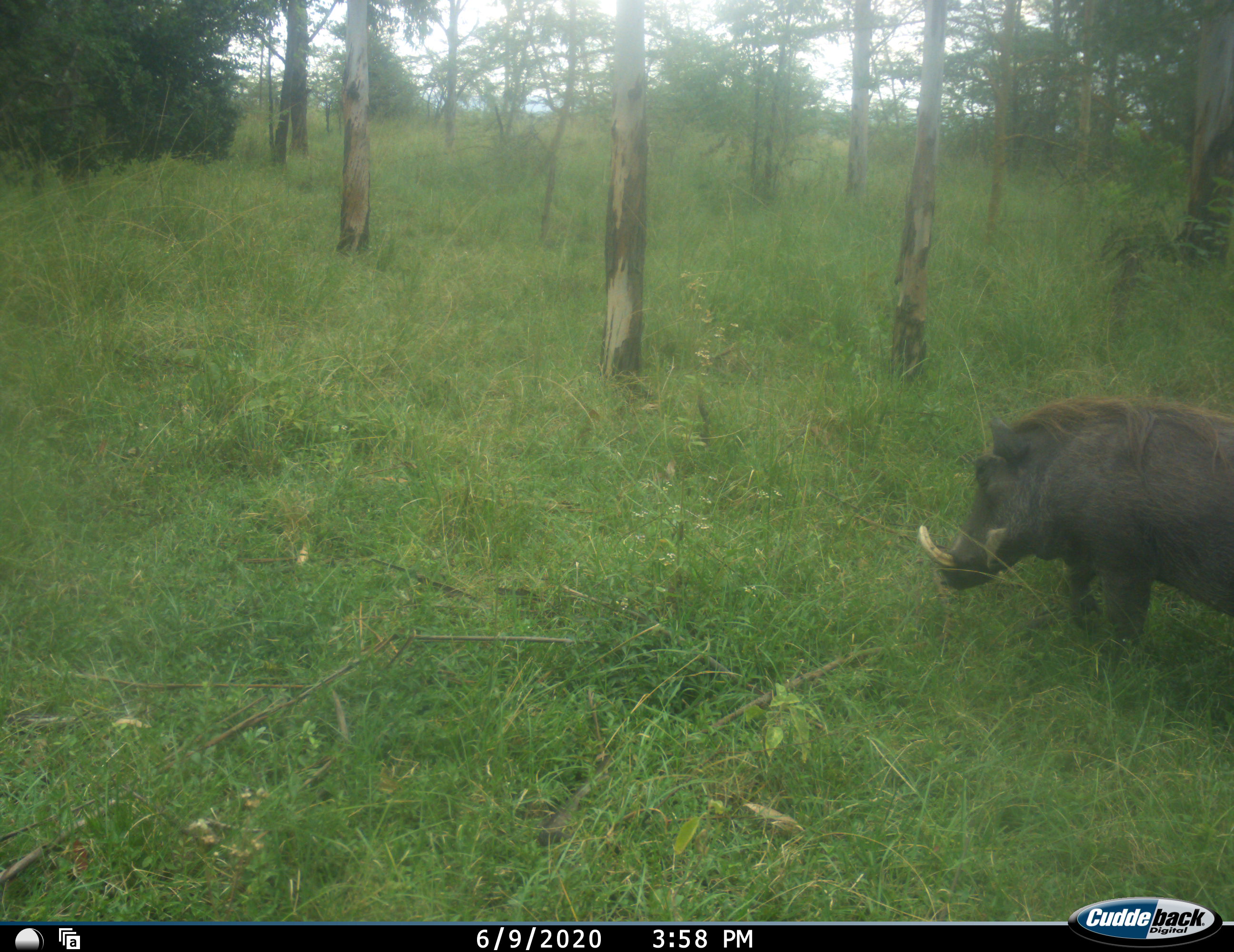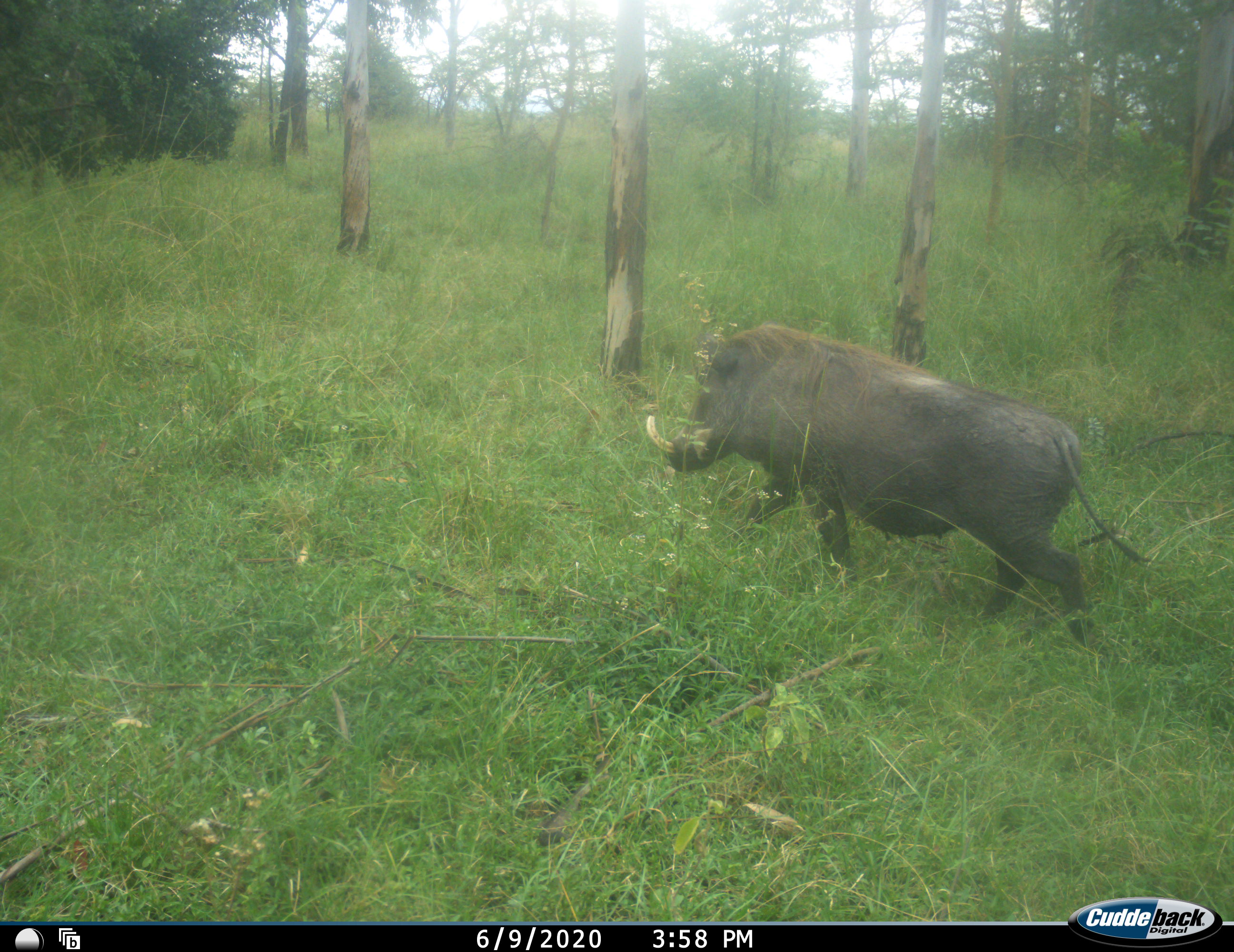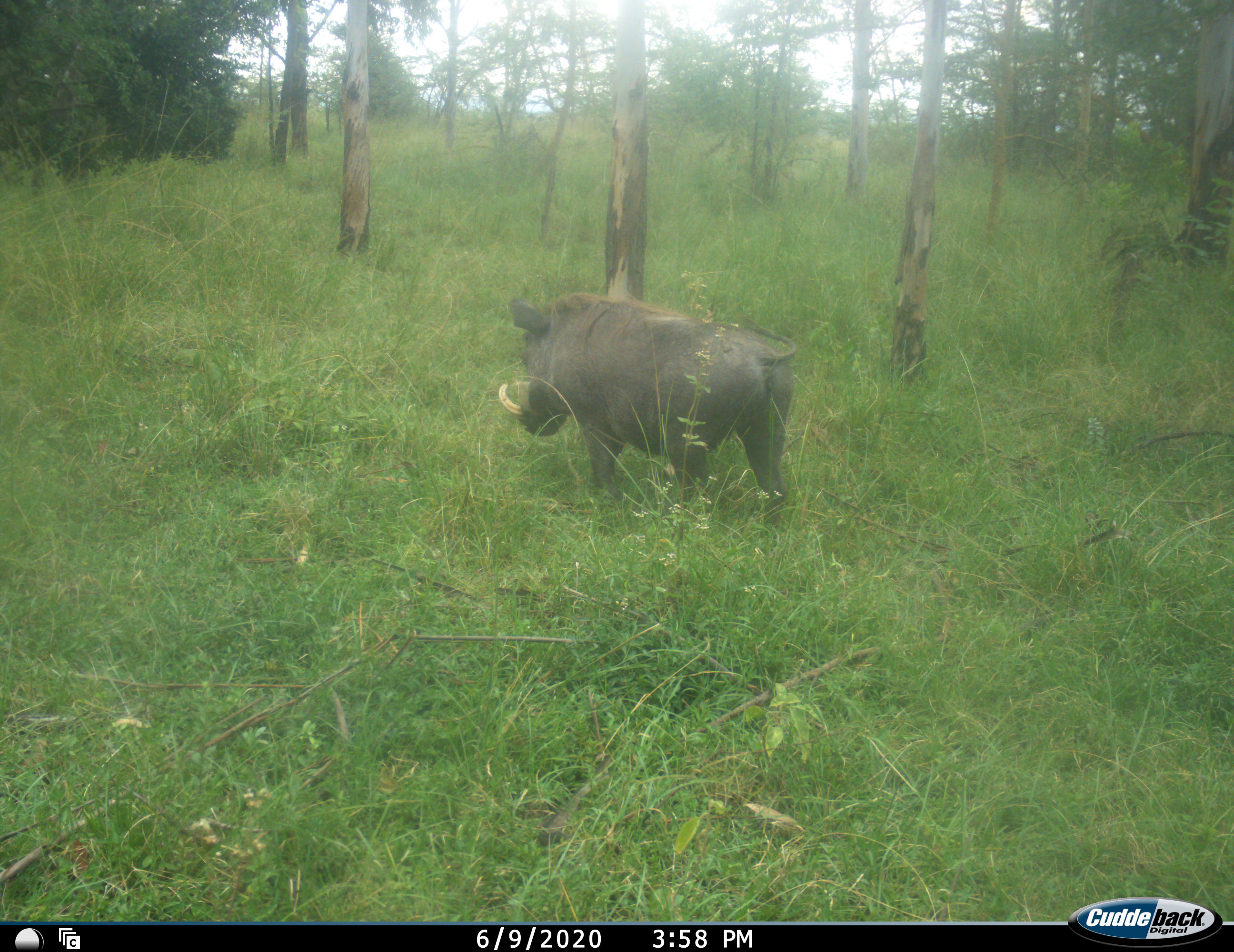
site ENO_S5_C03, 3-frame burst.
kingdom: Animalia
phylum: Chordata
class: Mammalia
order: Artiodactyla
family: Suidae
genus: Phacochoerus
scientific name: Phacochoerus africanus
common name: warthog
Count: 1.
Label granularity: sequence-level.